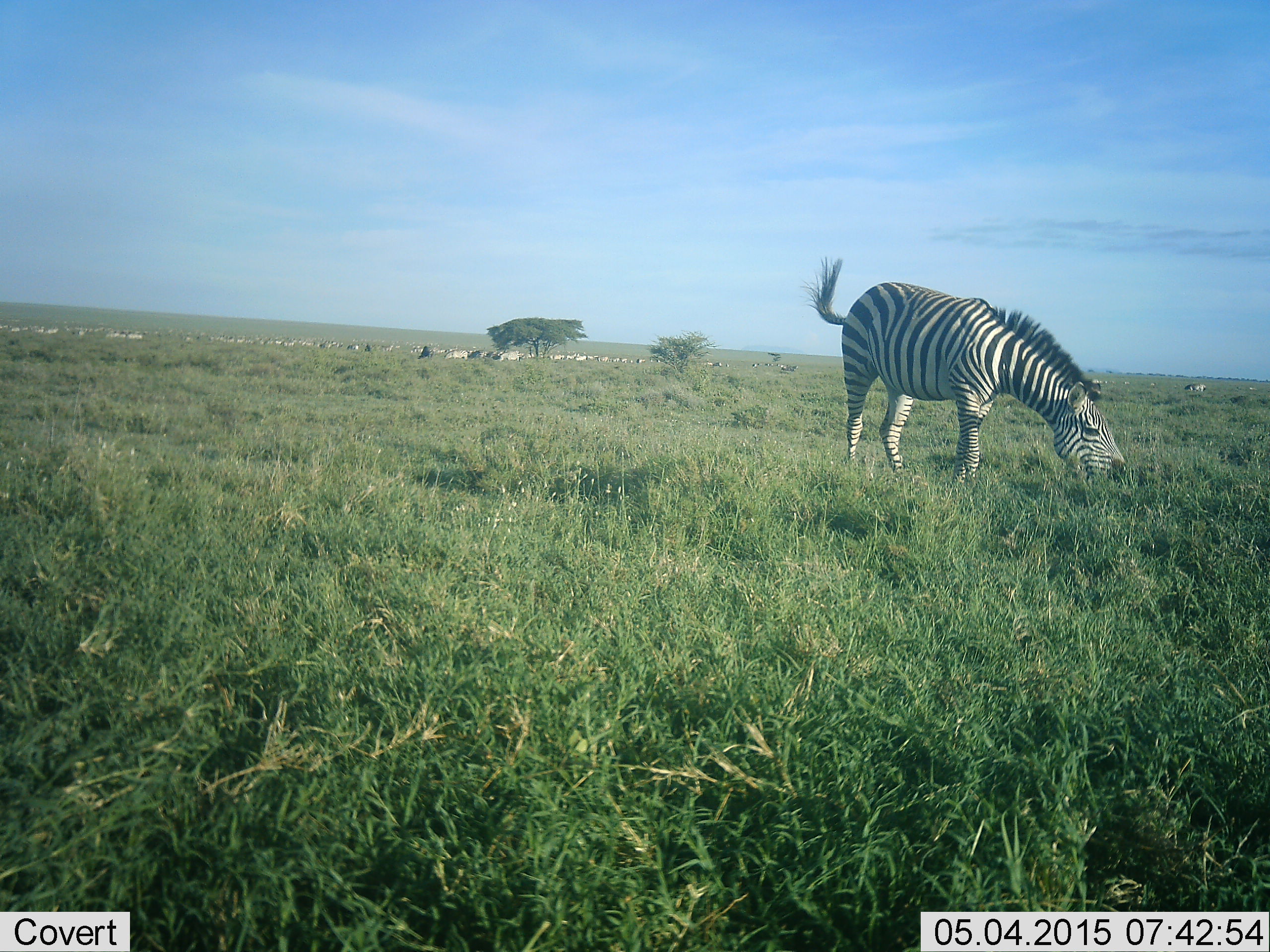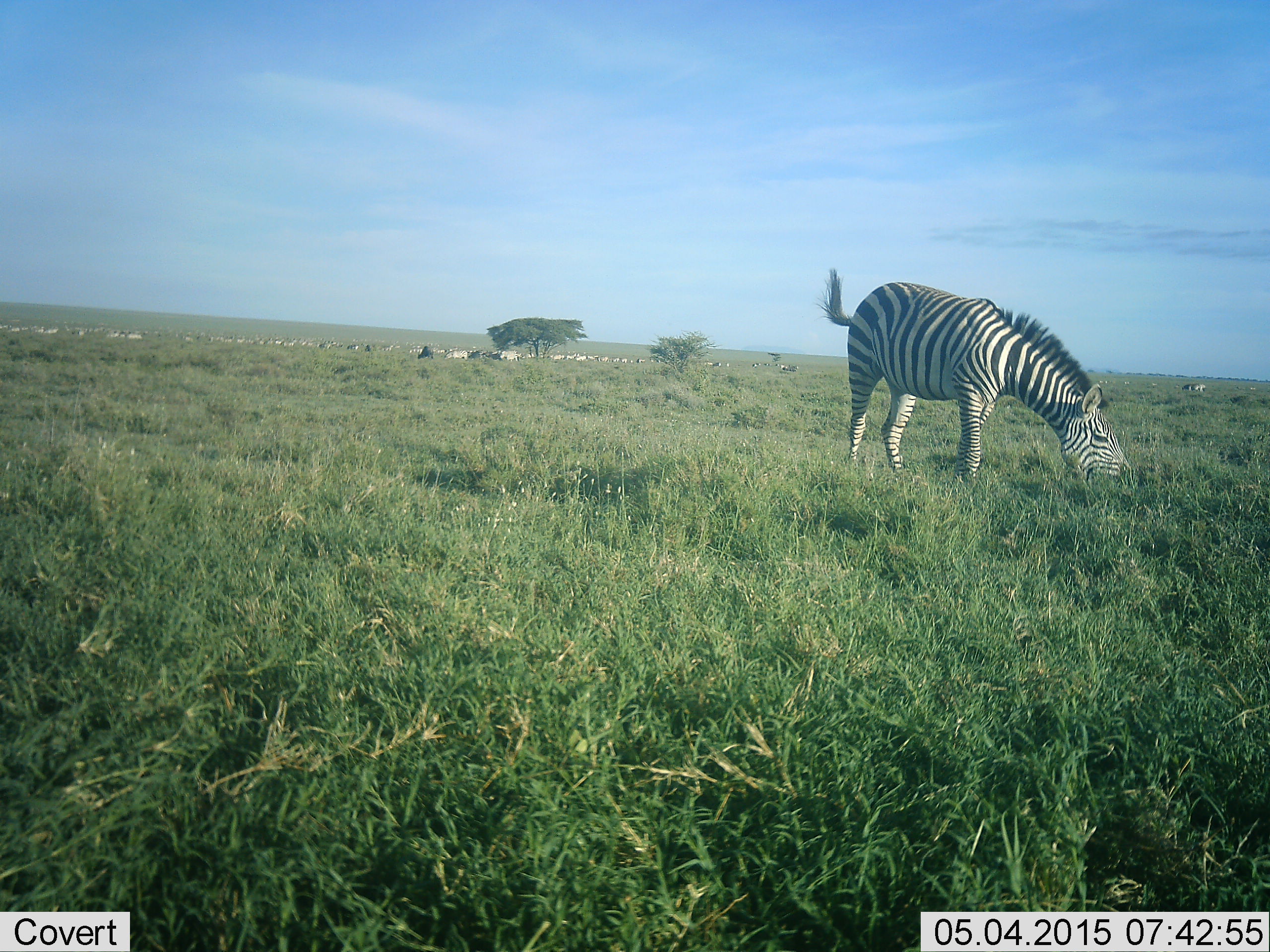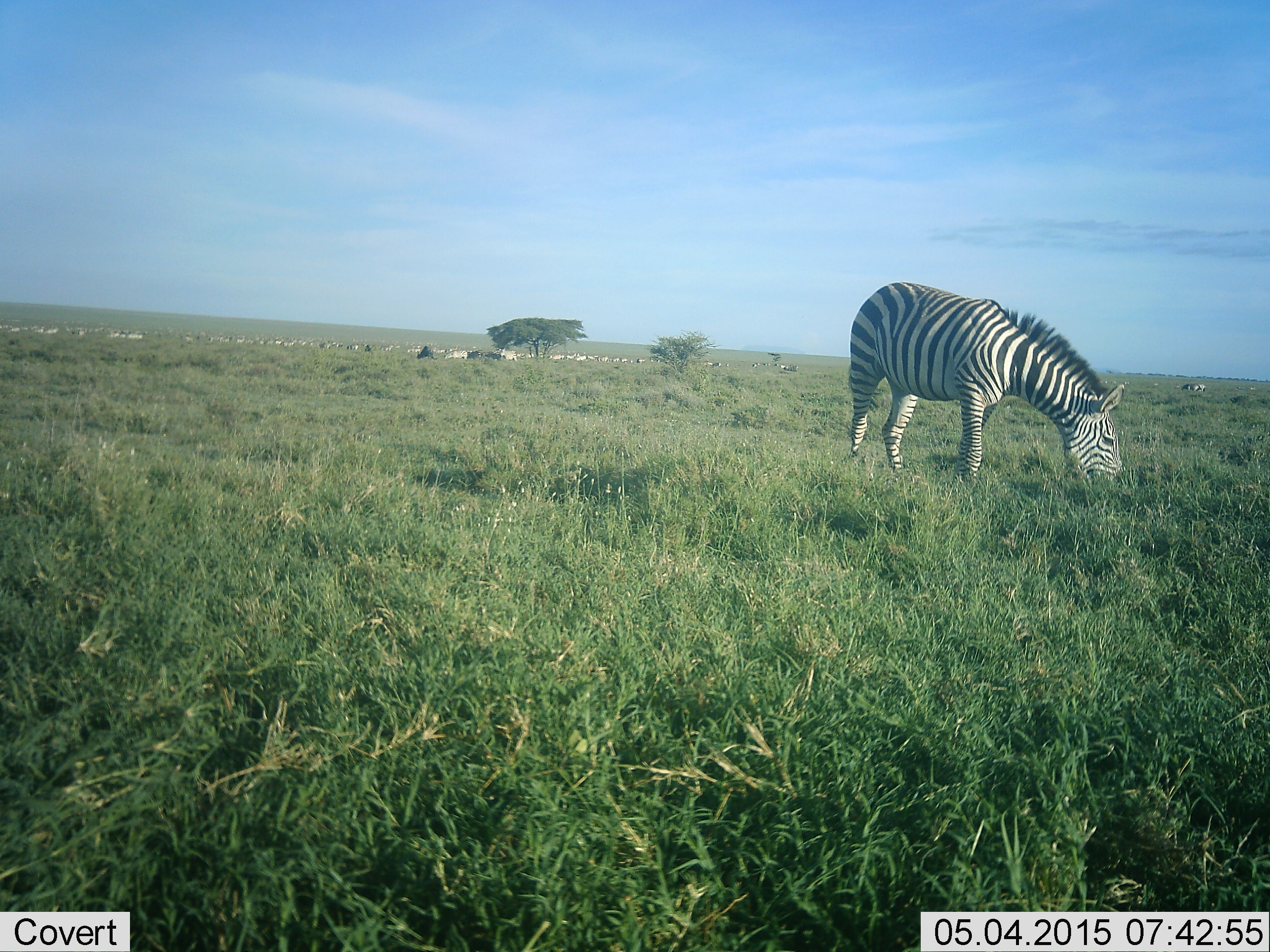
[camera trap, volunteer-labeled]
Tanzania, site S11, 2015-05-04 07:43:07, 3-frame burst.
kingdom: Animalia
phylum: Chordata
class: Mammalia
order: Perissodactyla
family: Equidae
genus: Equus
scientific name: Equus quagga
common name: plains zebra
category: zebra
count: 1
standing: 30%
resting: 10%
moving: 10%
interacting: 0%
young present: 0%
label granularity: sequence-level